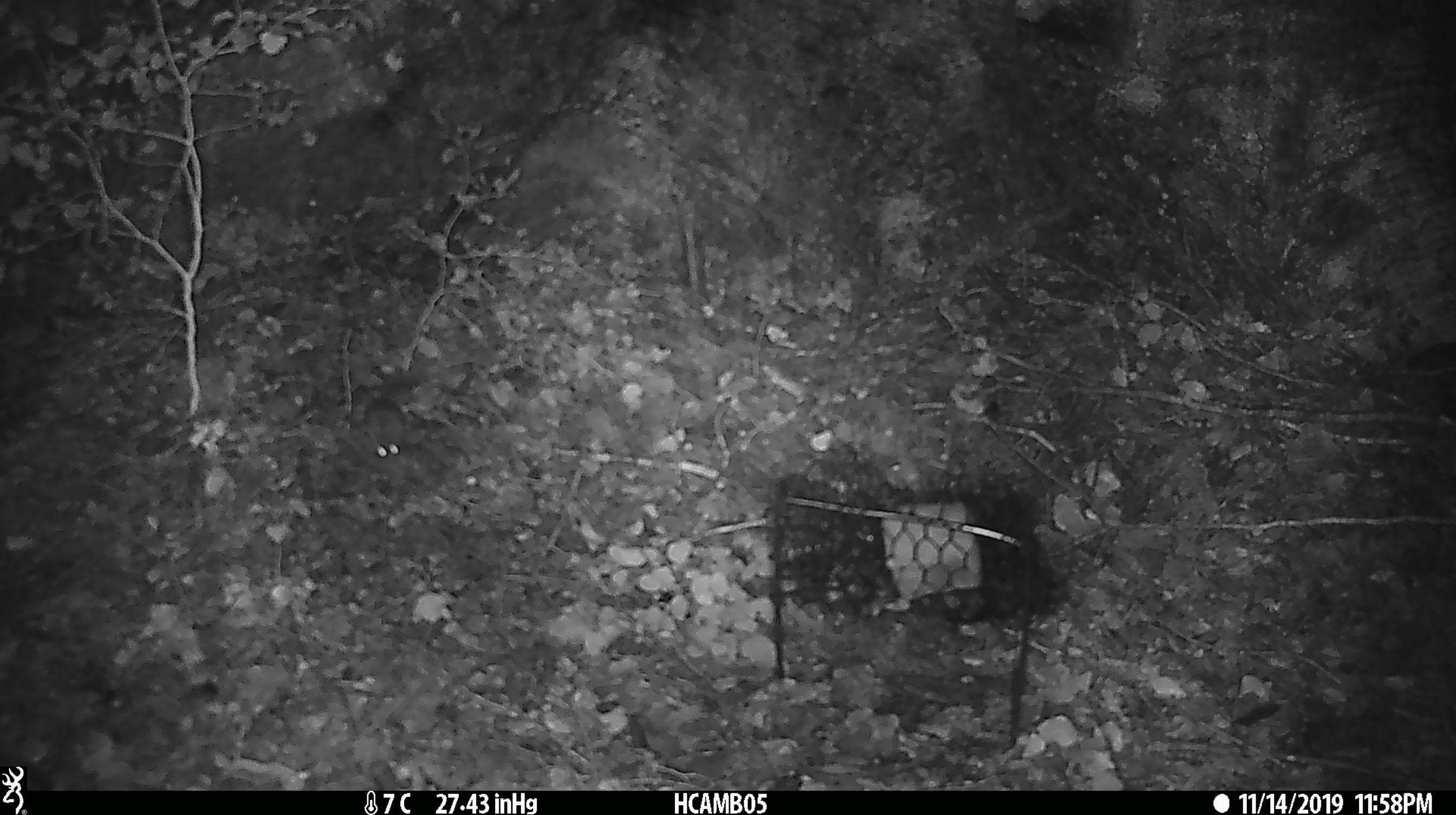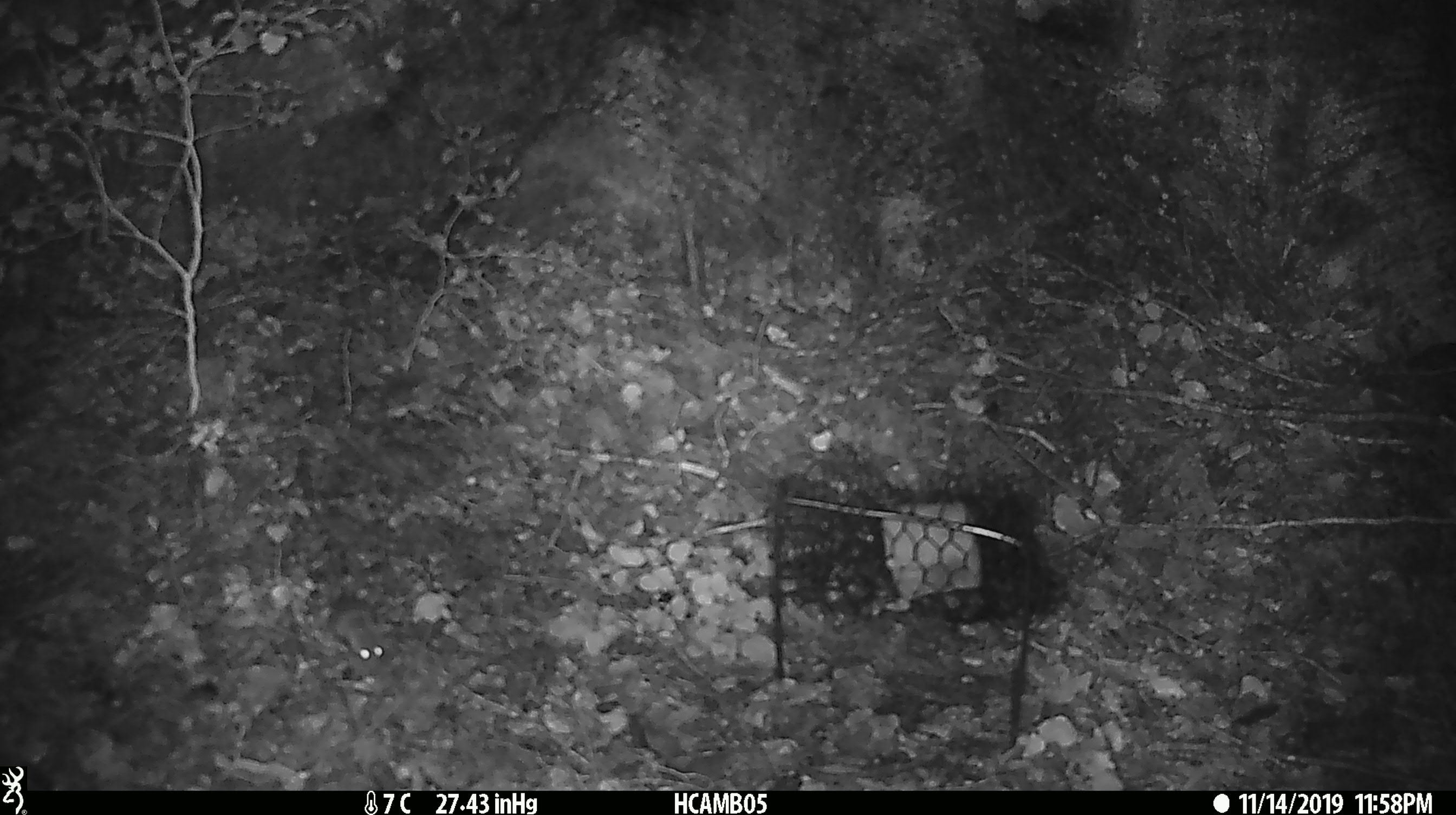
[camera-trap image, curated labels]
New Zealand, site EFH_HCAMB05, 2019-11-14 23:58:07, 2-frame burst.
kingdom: Animalia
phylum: Chordata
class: Mammalia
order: Rodentia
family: Muridae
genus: Mus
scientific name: Mus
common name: mouse